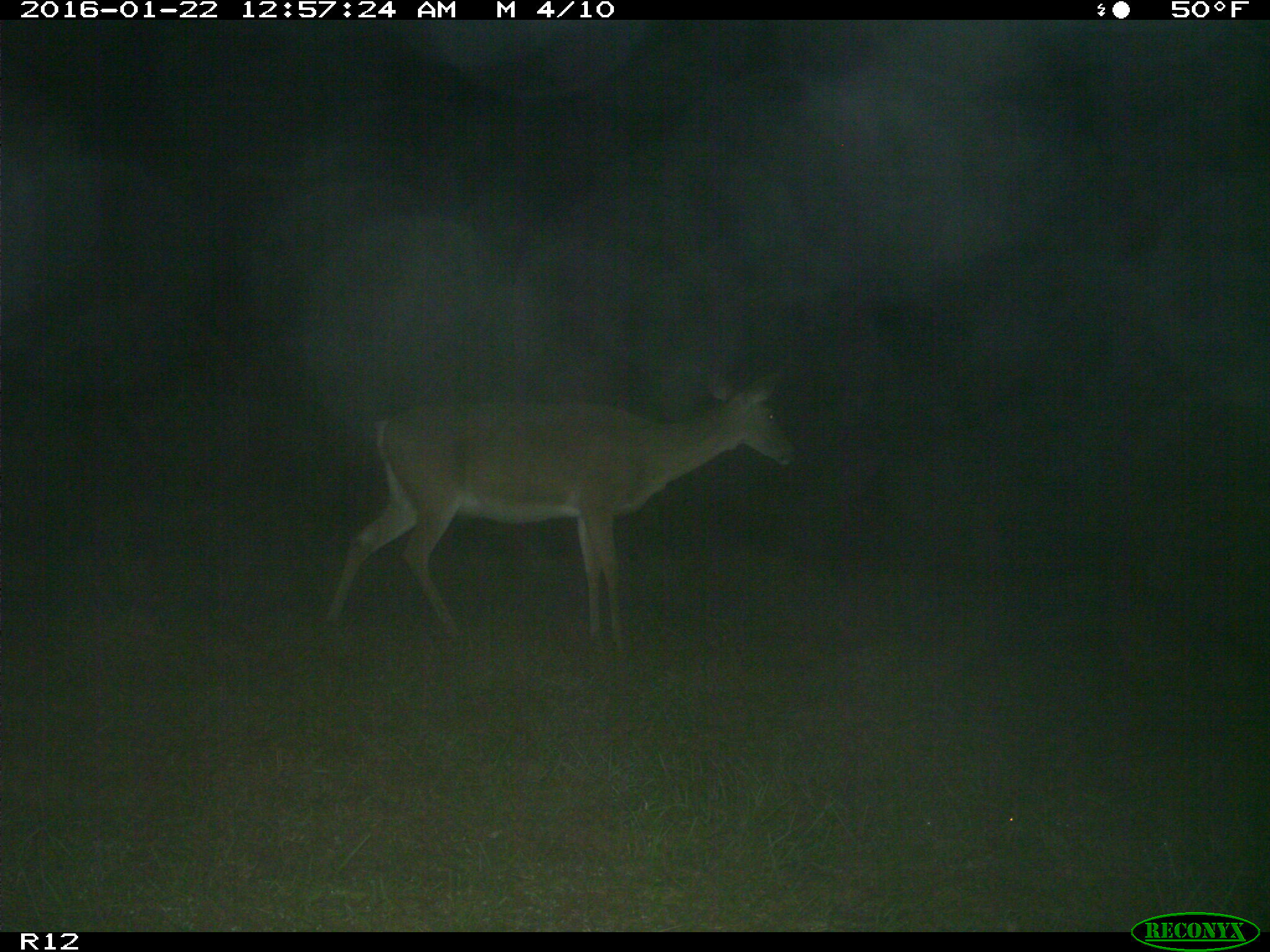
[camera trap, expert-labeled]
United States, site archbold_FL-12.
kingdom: Animalia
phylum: Chordata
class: Mammalia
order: Artiodactyla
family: Cervidae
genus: Odocoileus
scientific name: Odocoileus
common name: deer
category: unidentified deer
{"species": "unidentified deer (deer) (Odocoileus)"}